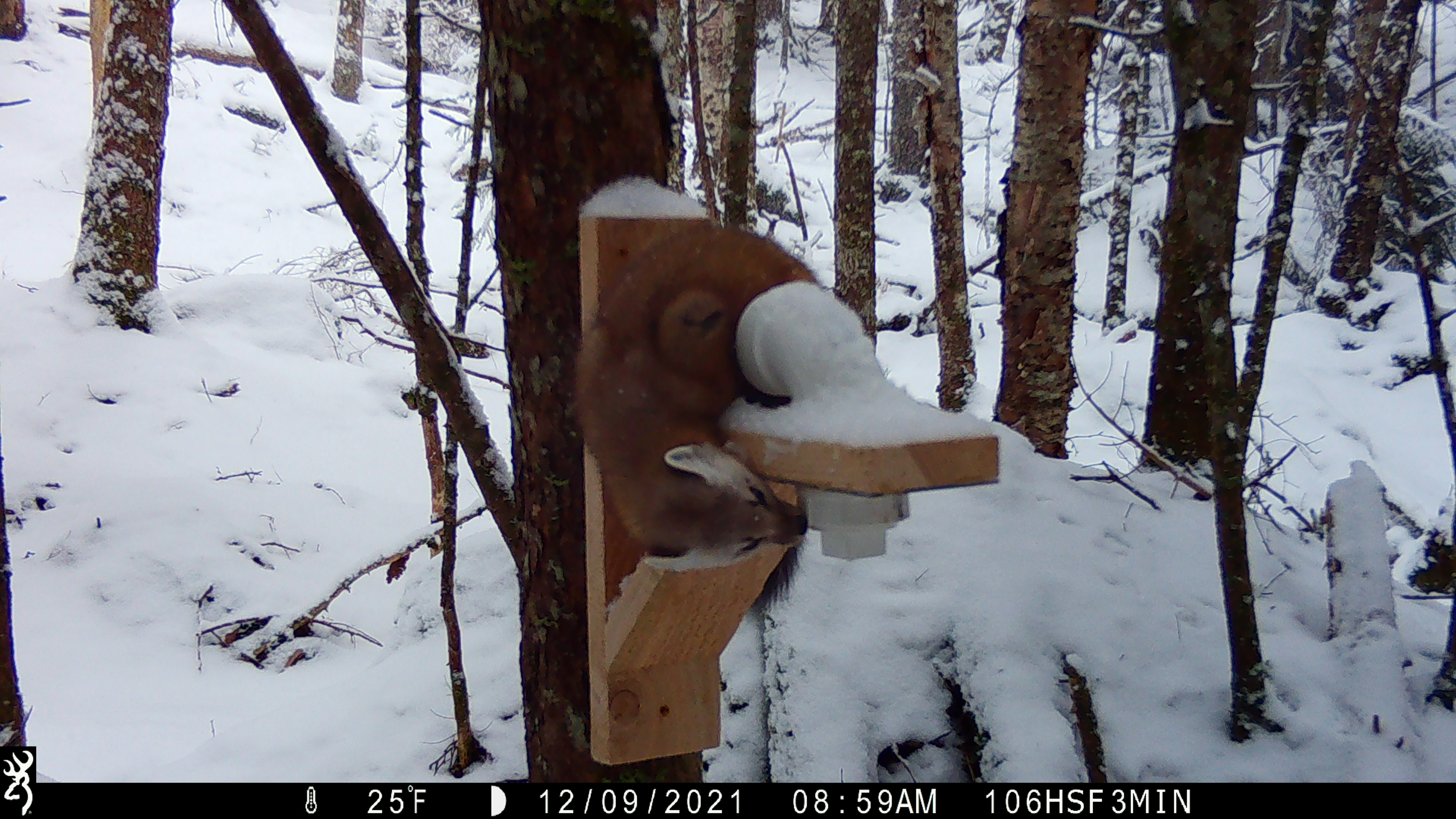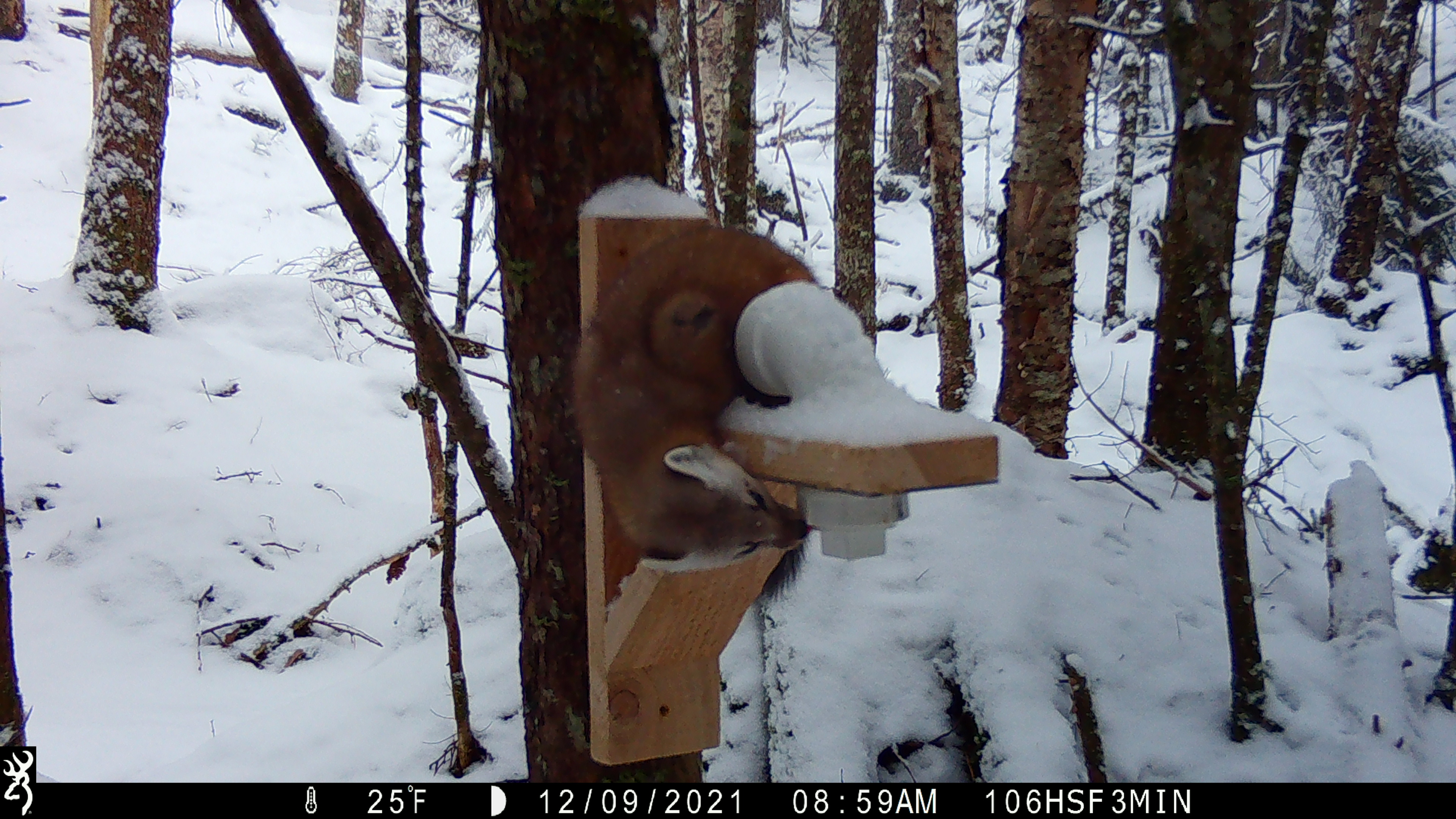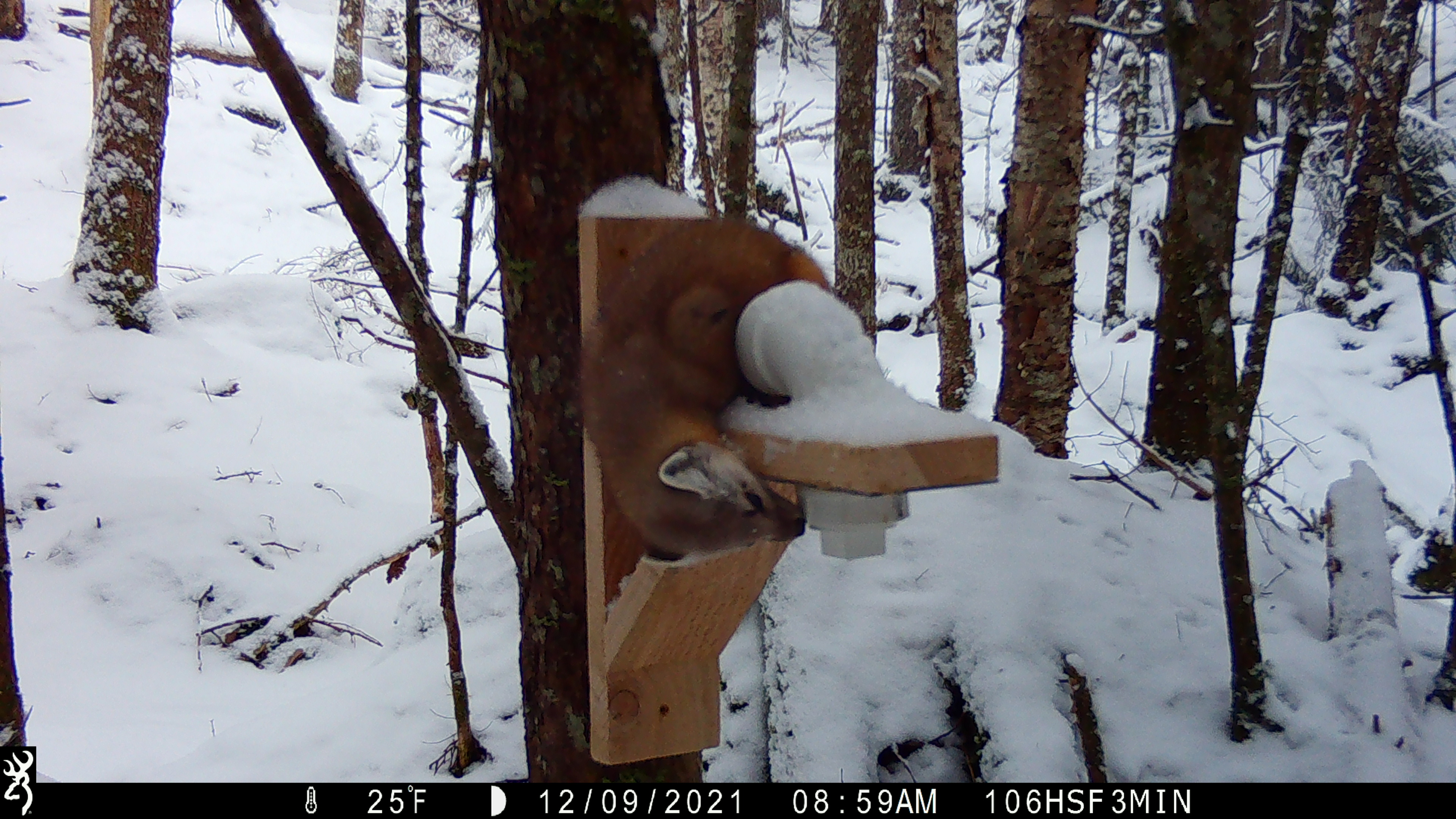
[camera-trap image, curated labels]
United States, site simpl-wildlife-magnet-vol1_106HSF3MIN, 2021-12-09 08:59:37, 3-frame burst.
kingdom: Animalia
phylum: Chordata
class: Mammalia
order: Carnivora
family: Mustelidae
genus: Martes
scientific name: Martes americana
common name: american marten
American marten (Martes americana).